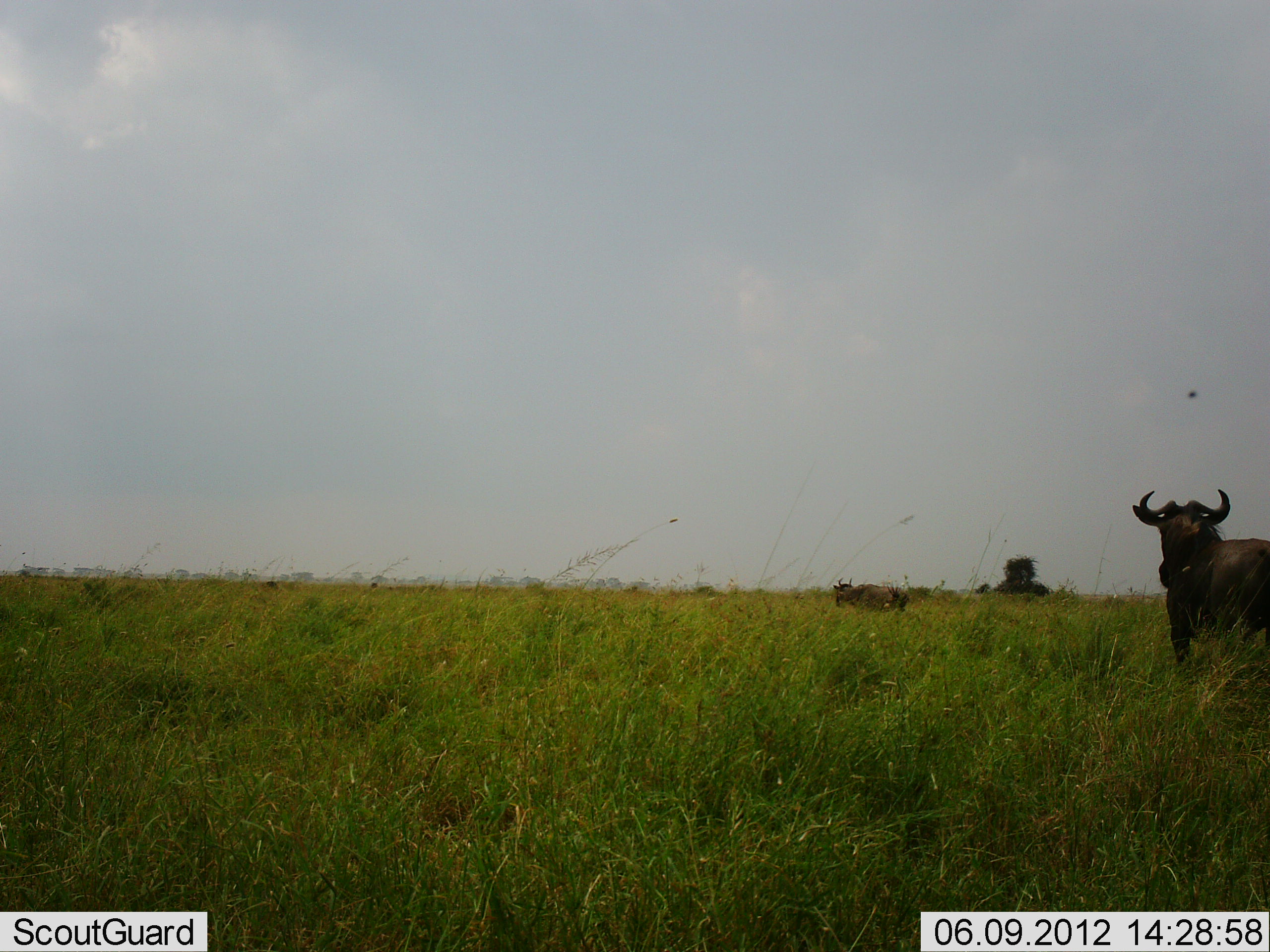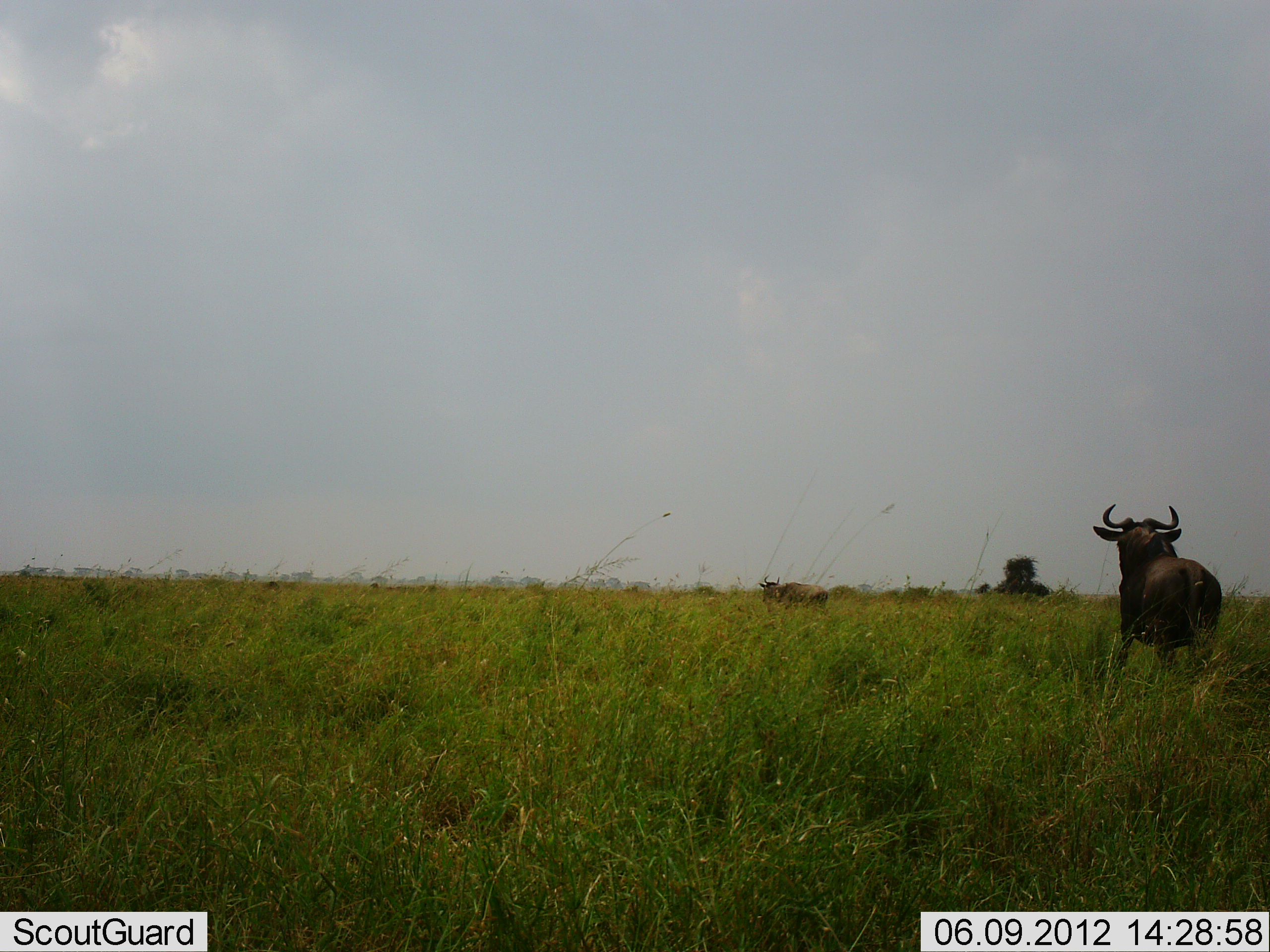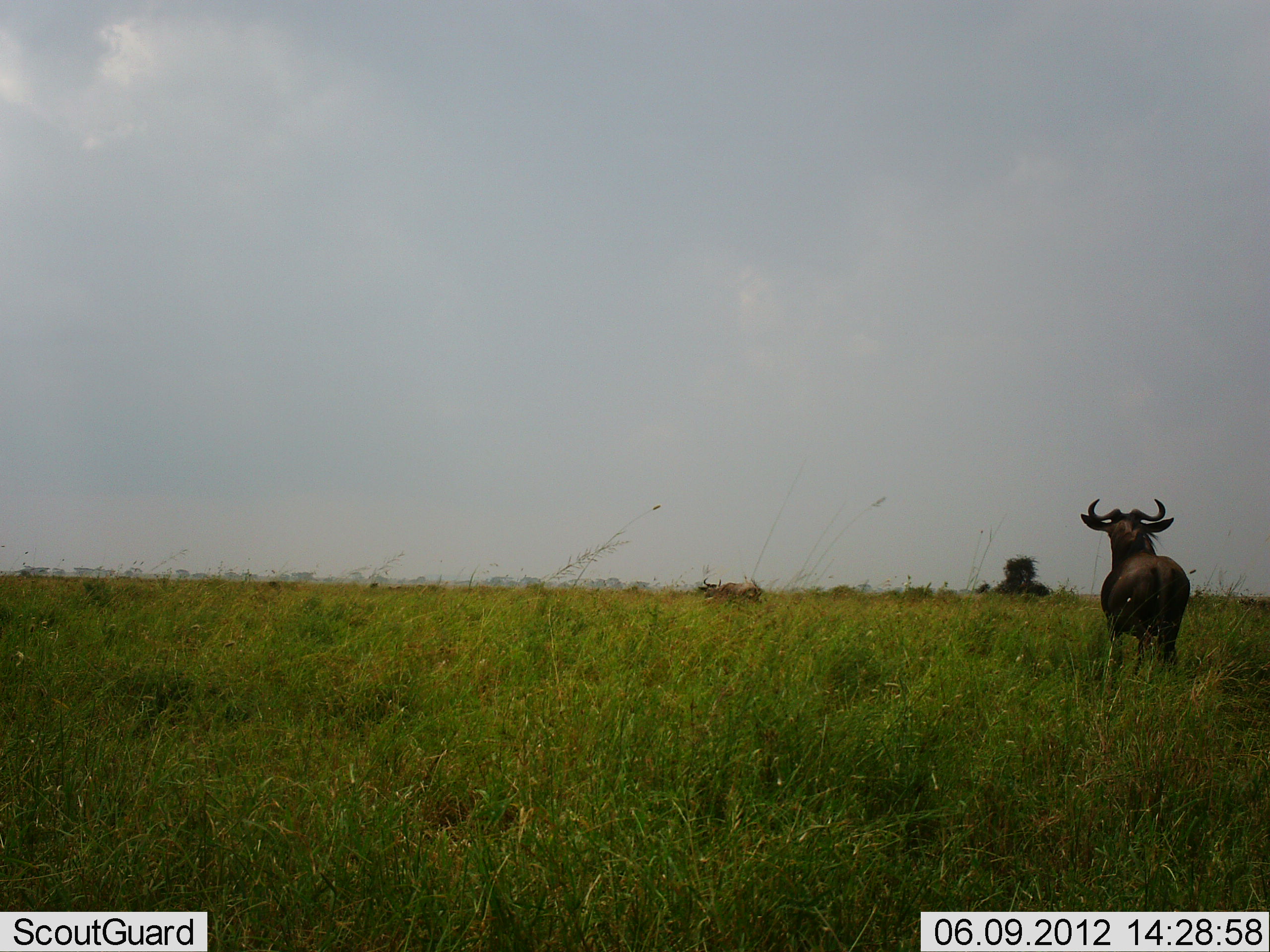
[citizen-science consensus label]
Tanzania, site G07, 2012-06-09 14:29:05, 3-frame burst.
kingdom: Animalia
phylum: Chordata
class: Mammalia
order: Artiodactyla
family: Bovidae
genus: Connochaetes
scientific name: Connochaetes taurinus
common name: blue wildebeest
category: wildebeest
Wildebeest (blue wildebeest) (Connochaetes taurinus), count 2. Behavior (volunteer vote fractions): standing 10%, resting 0%, moving 90%, interacting 0%. Young present (vote fraction): 0%. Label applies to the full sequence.